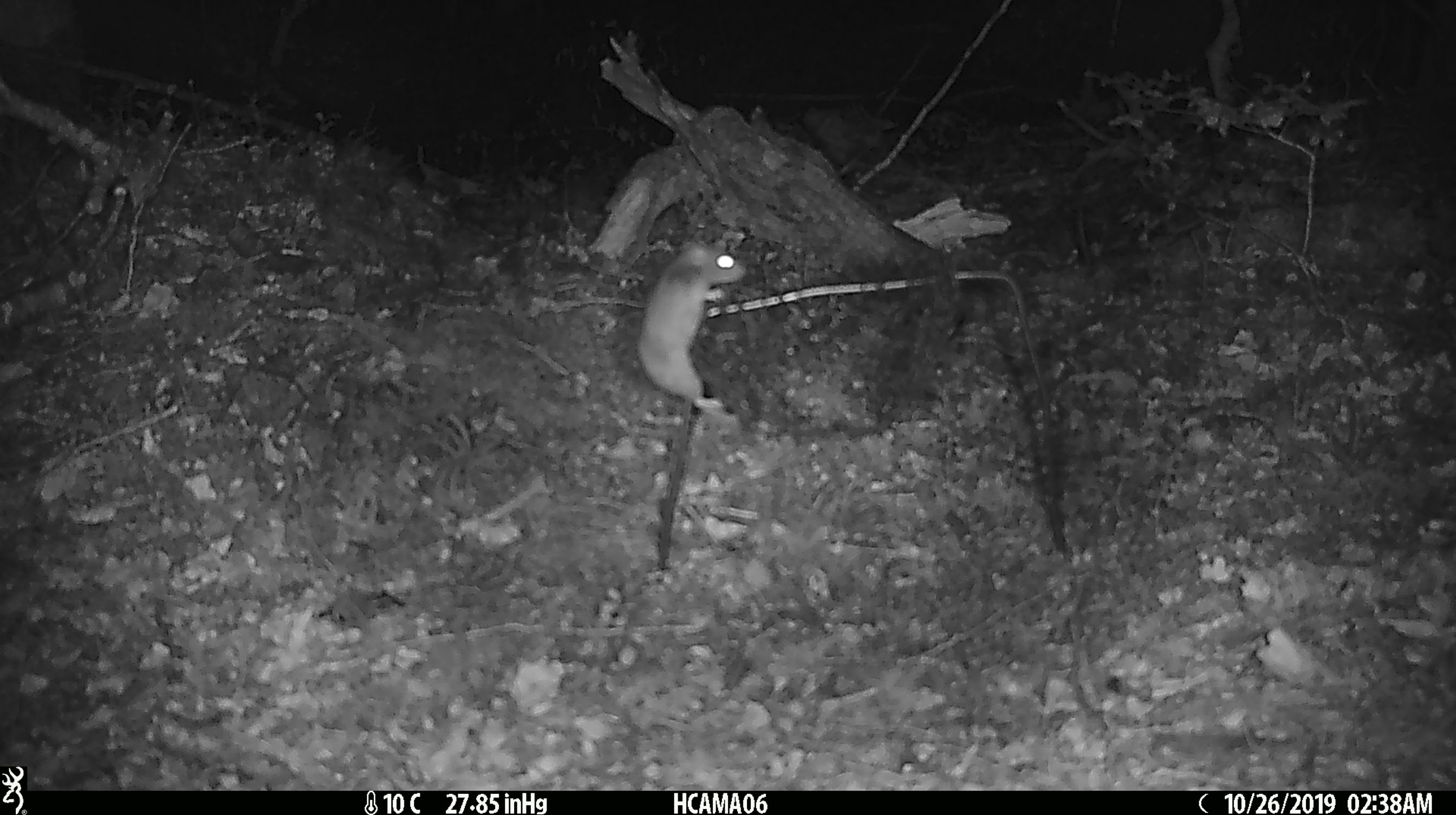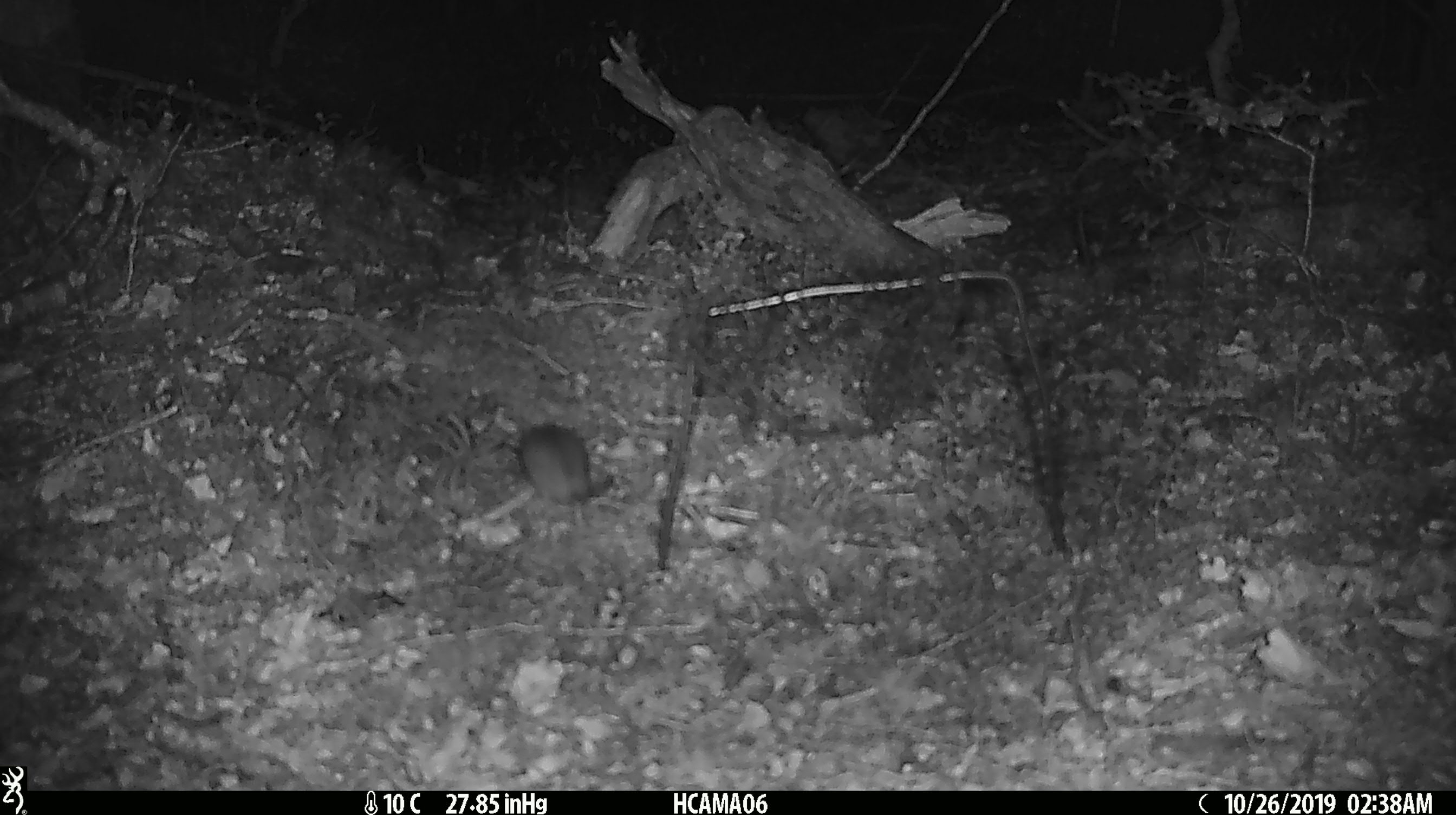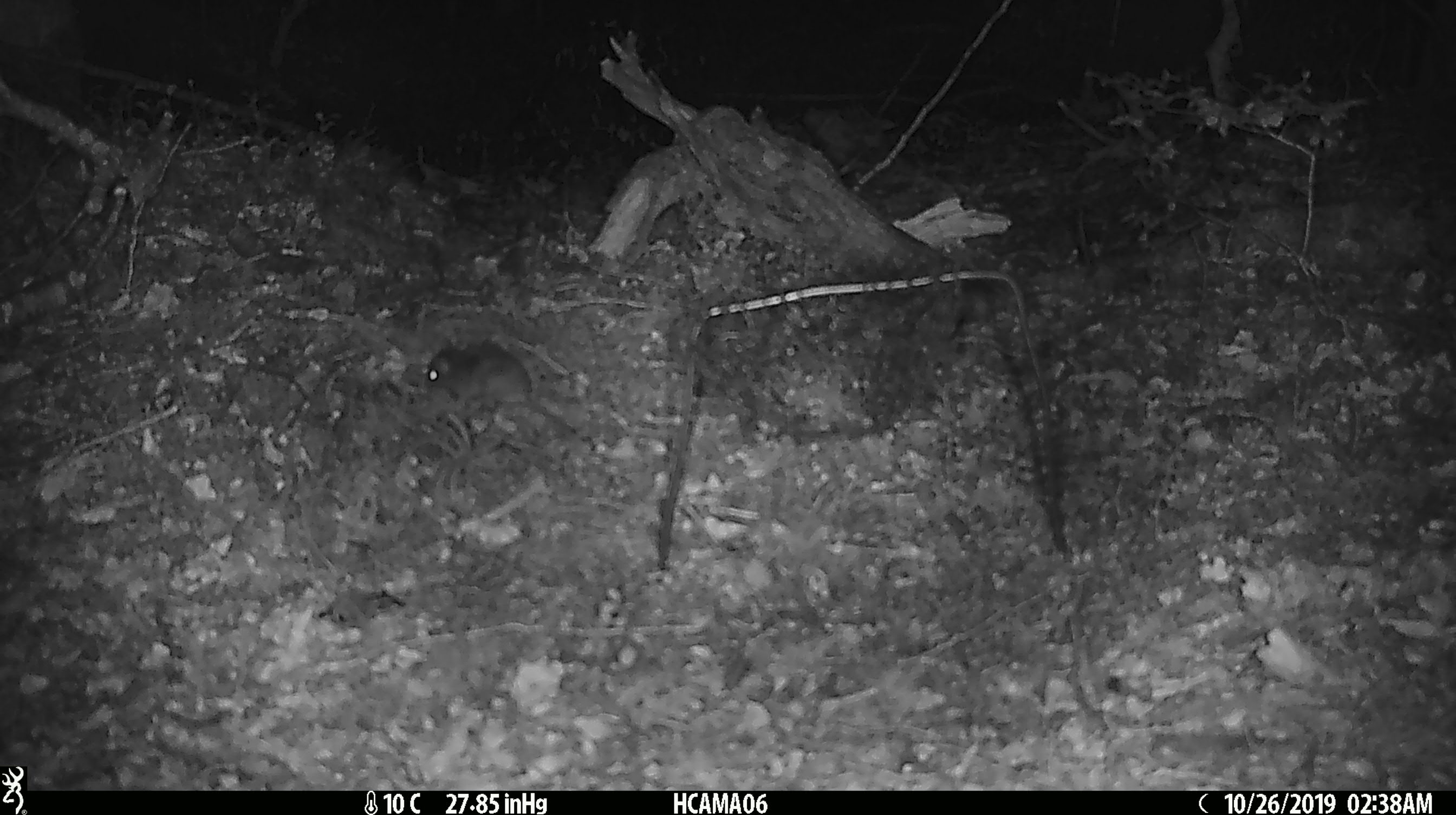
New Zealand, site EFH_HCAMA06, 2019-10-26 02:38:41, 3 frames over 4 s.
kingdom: Animalia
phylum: Chordata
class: Mammalia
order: Rodentia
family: Muridae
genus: Mus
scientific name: Mus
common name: mouse